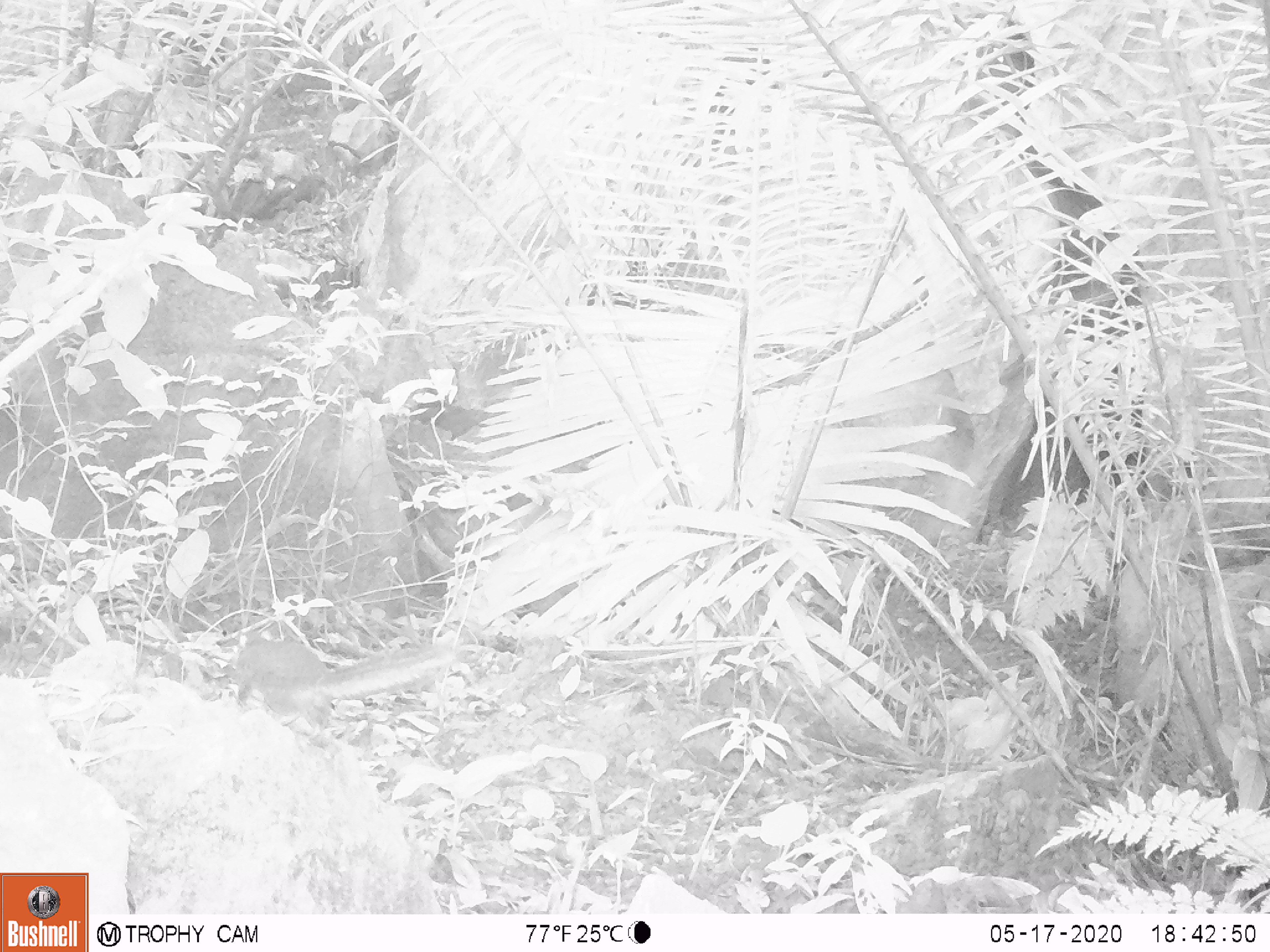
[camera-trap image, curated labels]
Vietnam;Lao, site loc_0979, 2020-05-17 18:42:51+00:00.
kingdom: Animalia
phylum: Chordata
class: Mammalia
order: Rodentia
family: Sciuridae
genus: Dremomys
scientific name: Dremomys rufigenis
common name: red-cheeked squirrel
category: red cheeked squirrel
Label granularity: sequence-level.